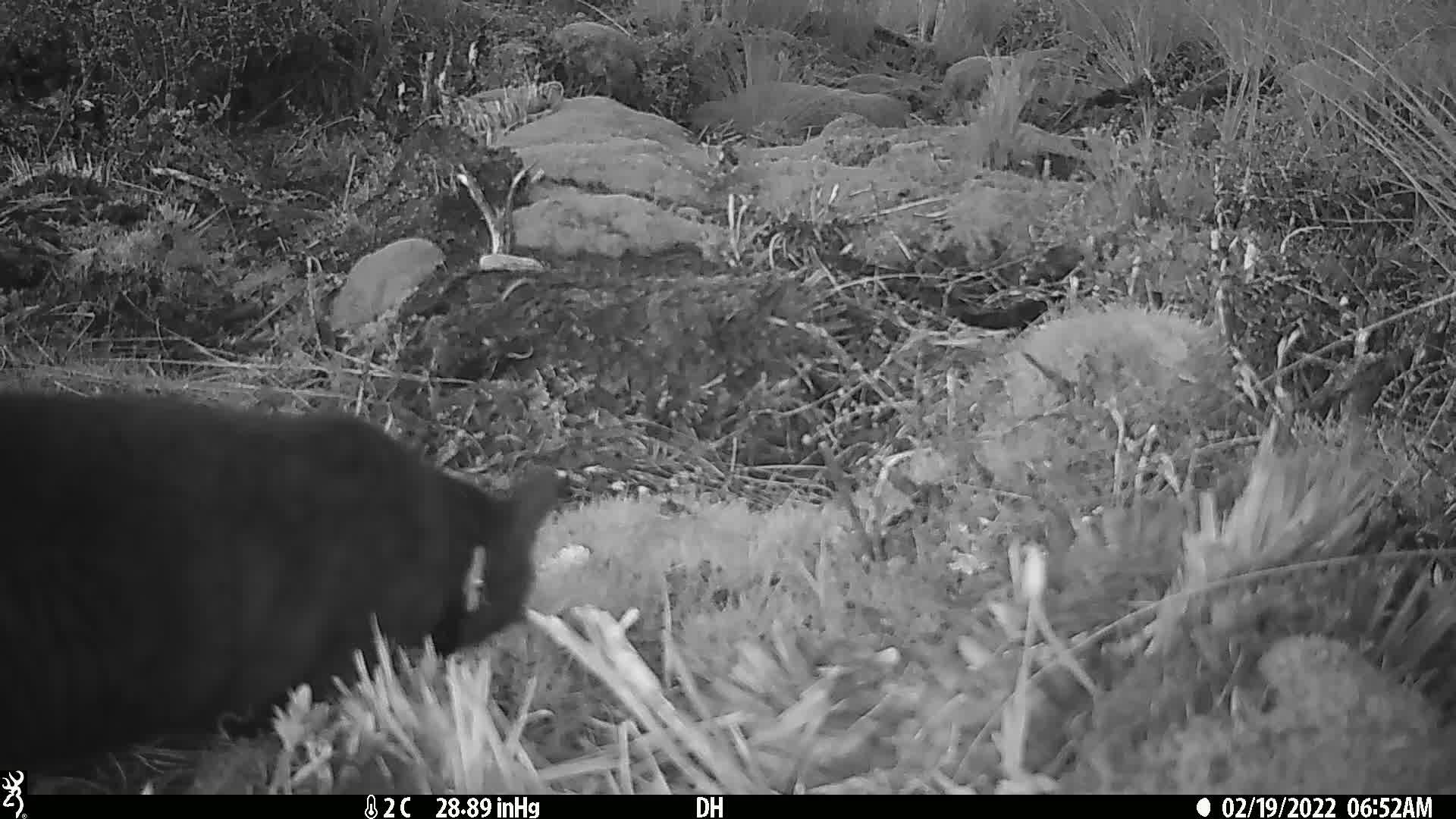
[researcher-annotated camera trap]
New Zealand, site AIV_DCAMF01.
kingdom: Animalia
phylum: Chordata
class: Mammalia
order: Carnivora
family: Felidae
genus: Felis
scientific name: Felis catus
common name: domestic cat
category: cat